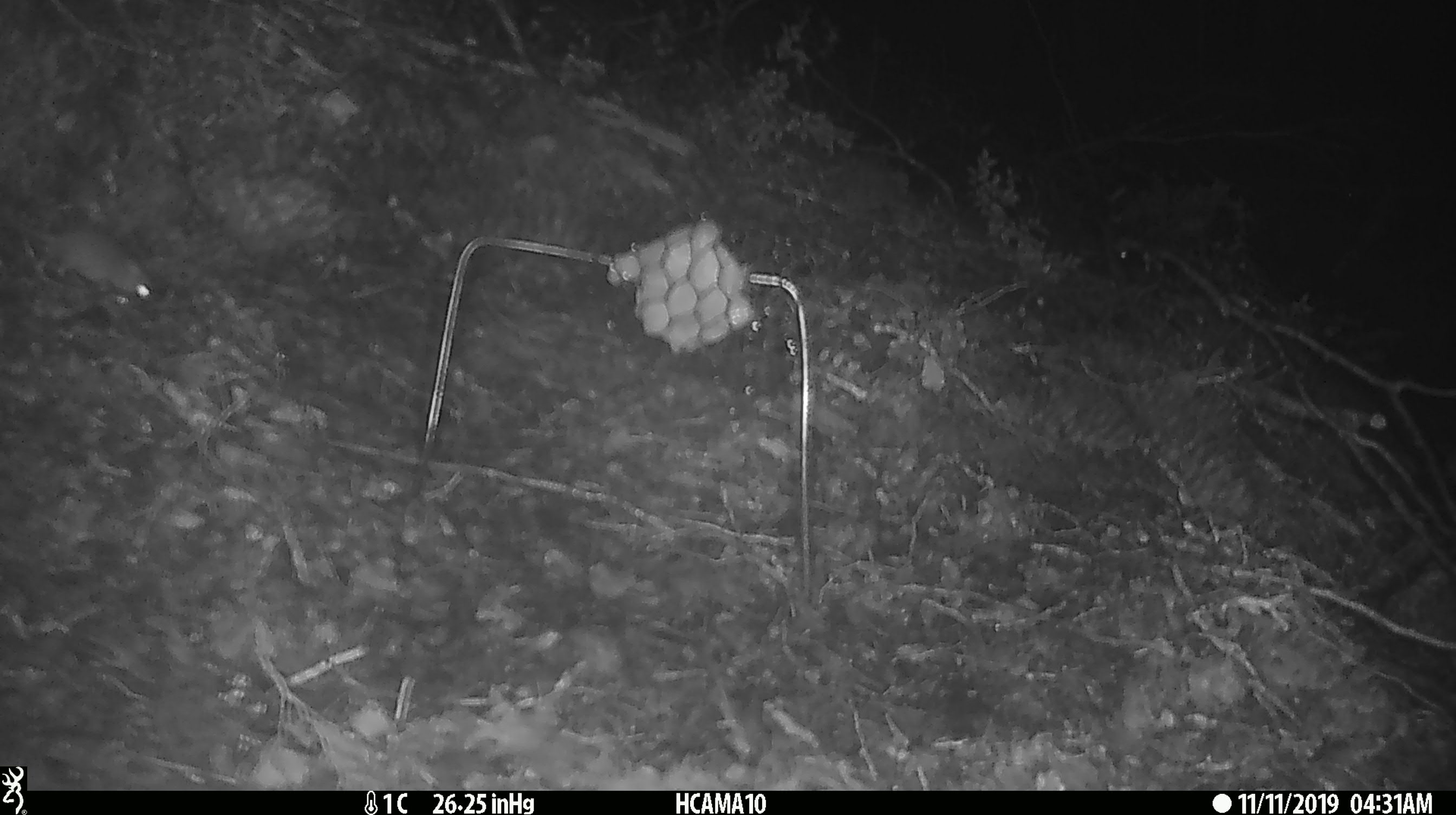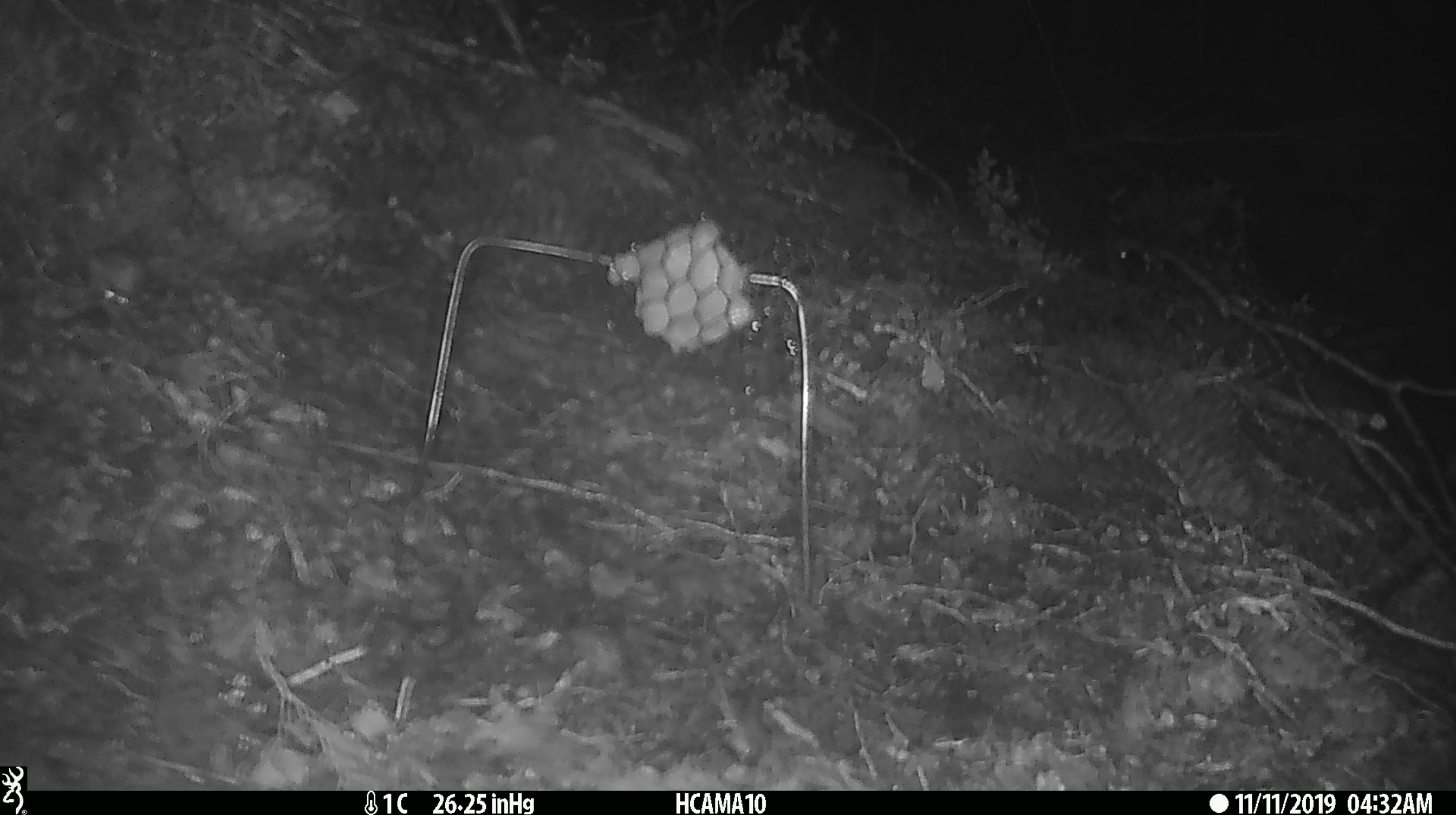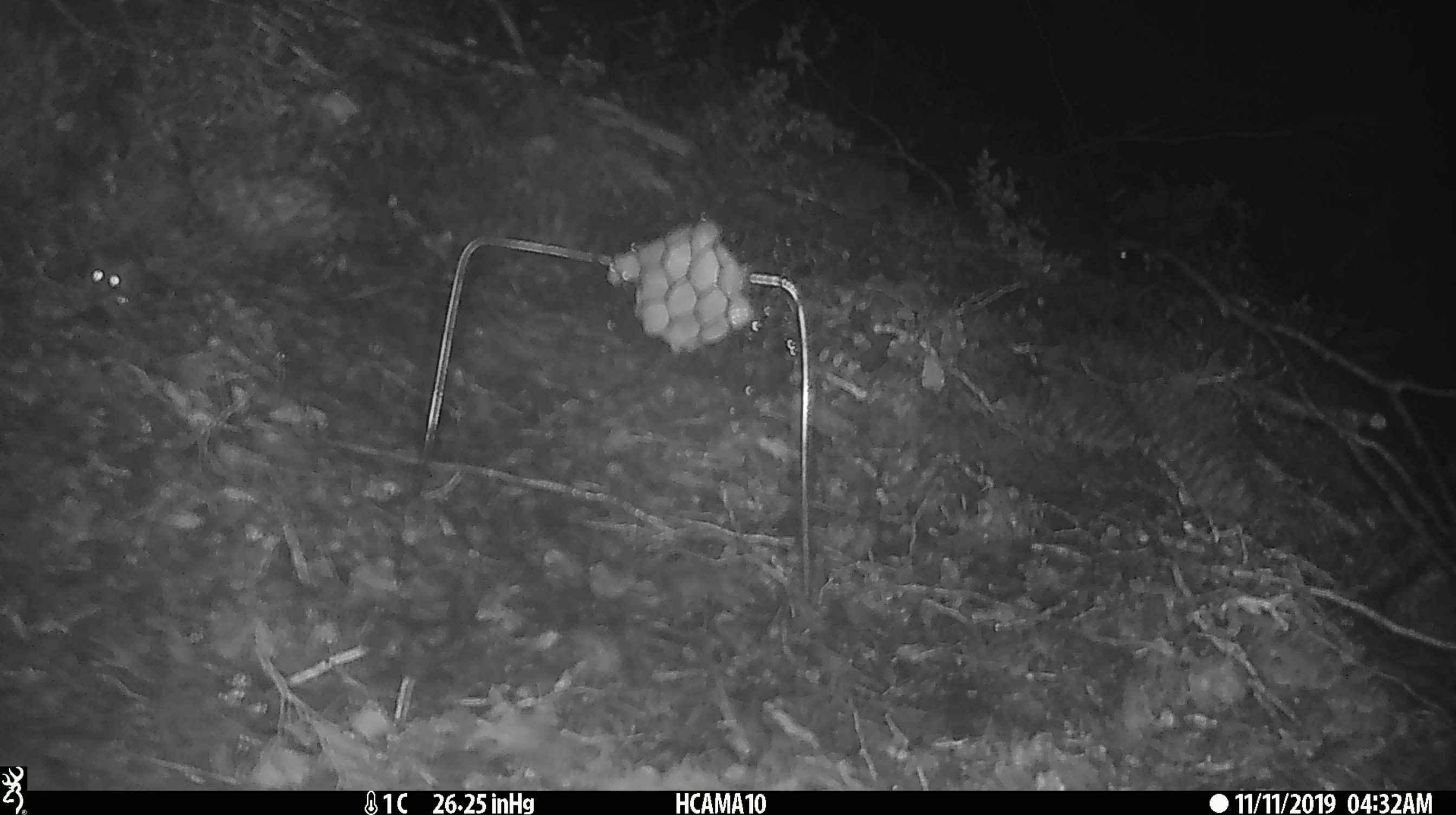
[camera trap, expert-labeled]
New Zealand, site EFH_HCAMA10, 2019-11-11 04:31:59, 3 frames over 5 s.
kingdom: Animalia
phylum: Chordata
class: Mammalia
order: Rodentia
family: Muridae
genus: Mus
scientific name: Mus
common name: mouse